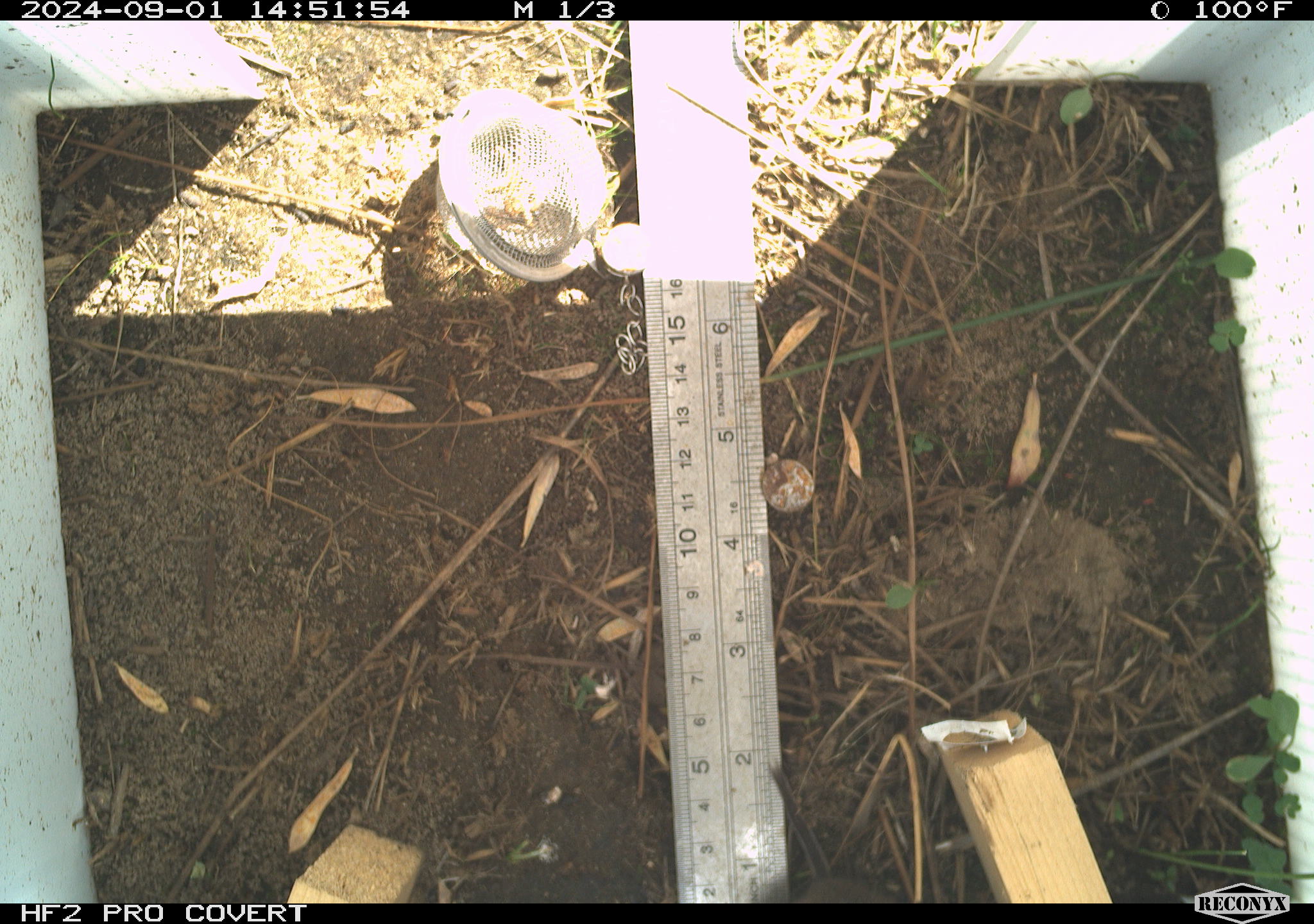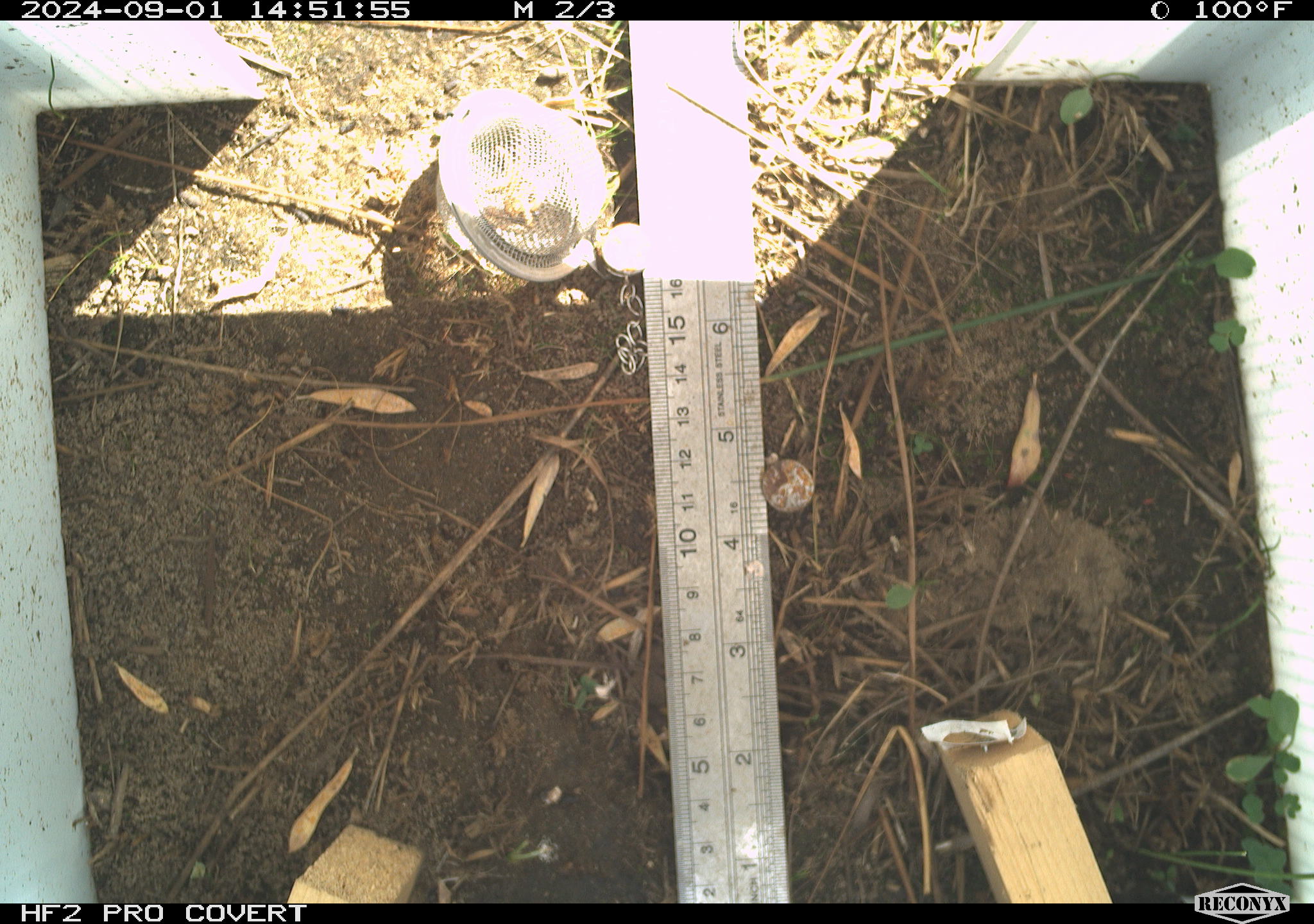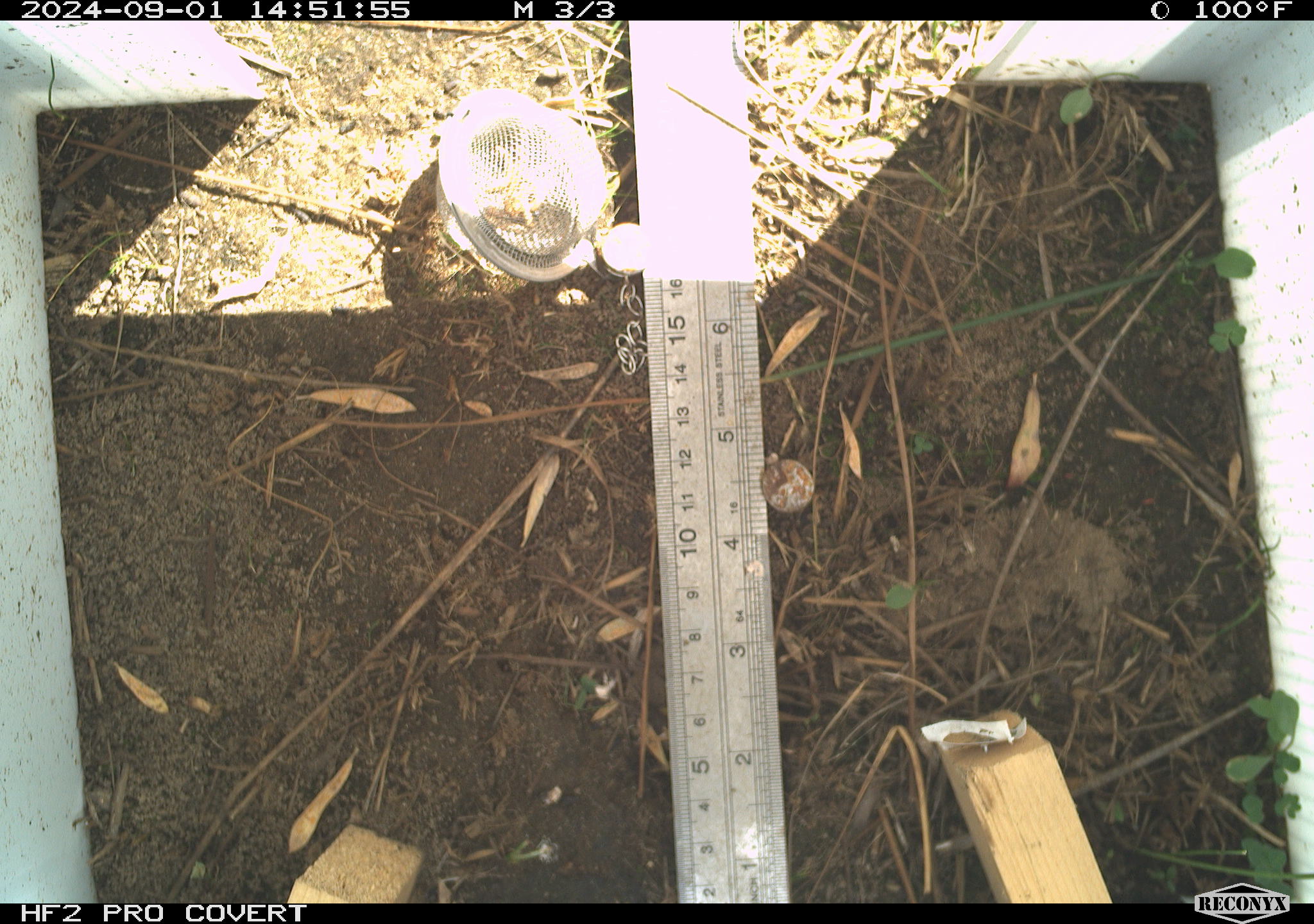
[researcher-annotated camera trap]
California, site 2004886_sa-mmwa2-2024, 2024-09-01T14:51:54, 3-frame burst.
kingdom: Animalia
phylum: Chordata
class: Mammalia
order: Rodentia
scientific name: Rodentia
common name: mouse species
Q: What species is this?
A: Mouse species (Rodentia).